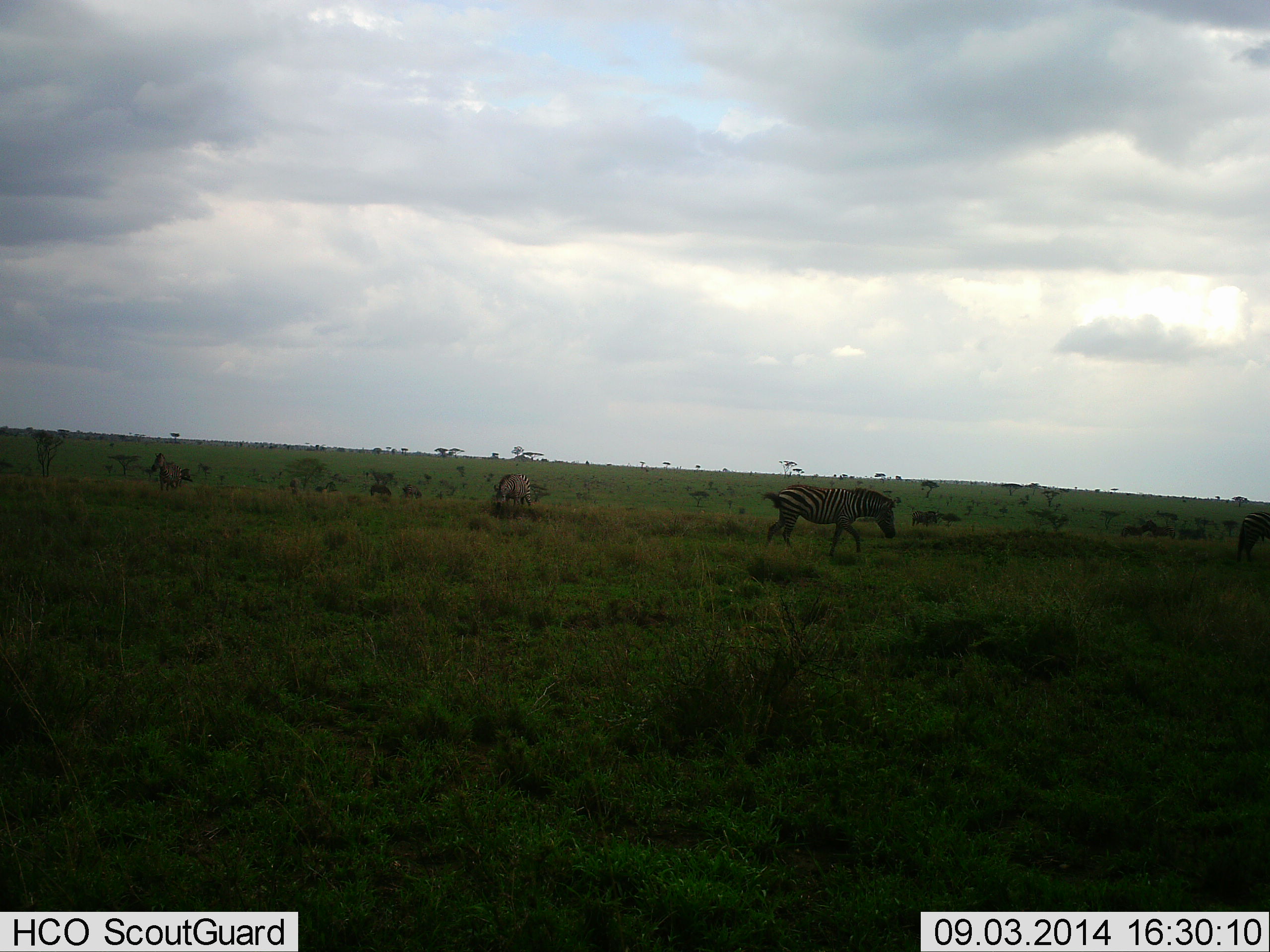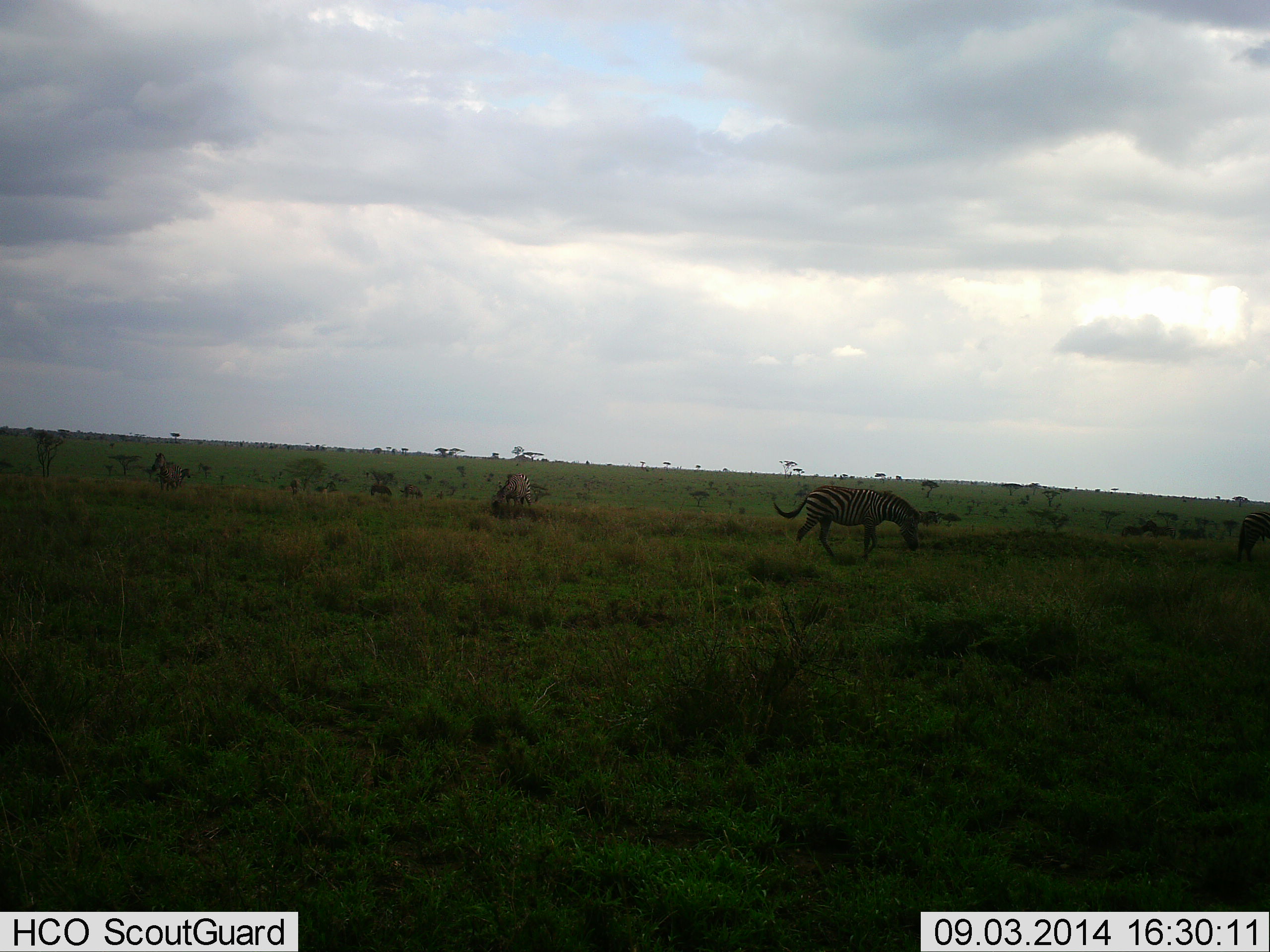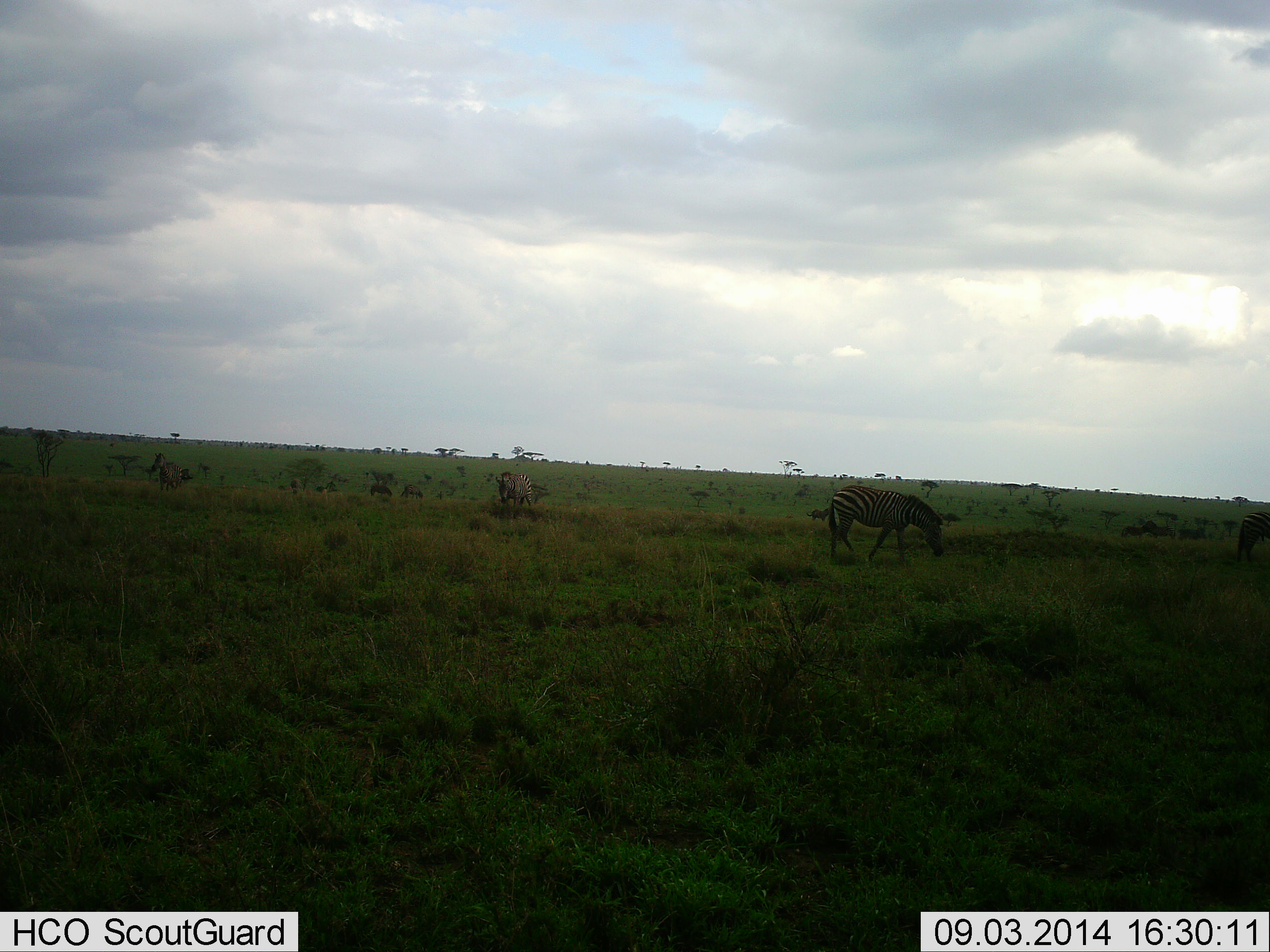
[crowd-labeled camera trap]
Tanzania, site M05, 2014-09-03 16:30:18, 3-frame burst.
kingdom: Animalia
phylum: Chordata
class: Mammalia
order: Perissodactyla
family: Equidae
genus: Equus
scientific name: Equus quagga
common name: plains zebra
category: zebra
Zebra (plains zebra) (Equus quagga), count 3. Behavior (volunteer vote fractions): standing 18%, resting 9%, moving 91%, interacting 0%. Young present (vote fraction): 0%. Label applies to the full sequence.